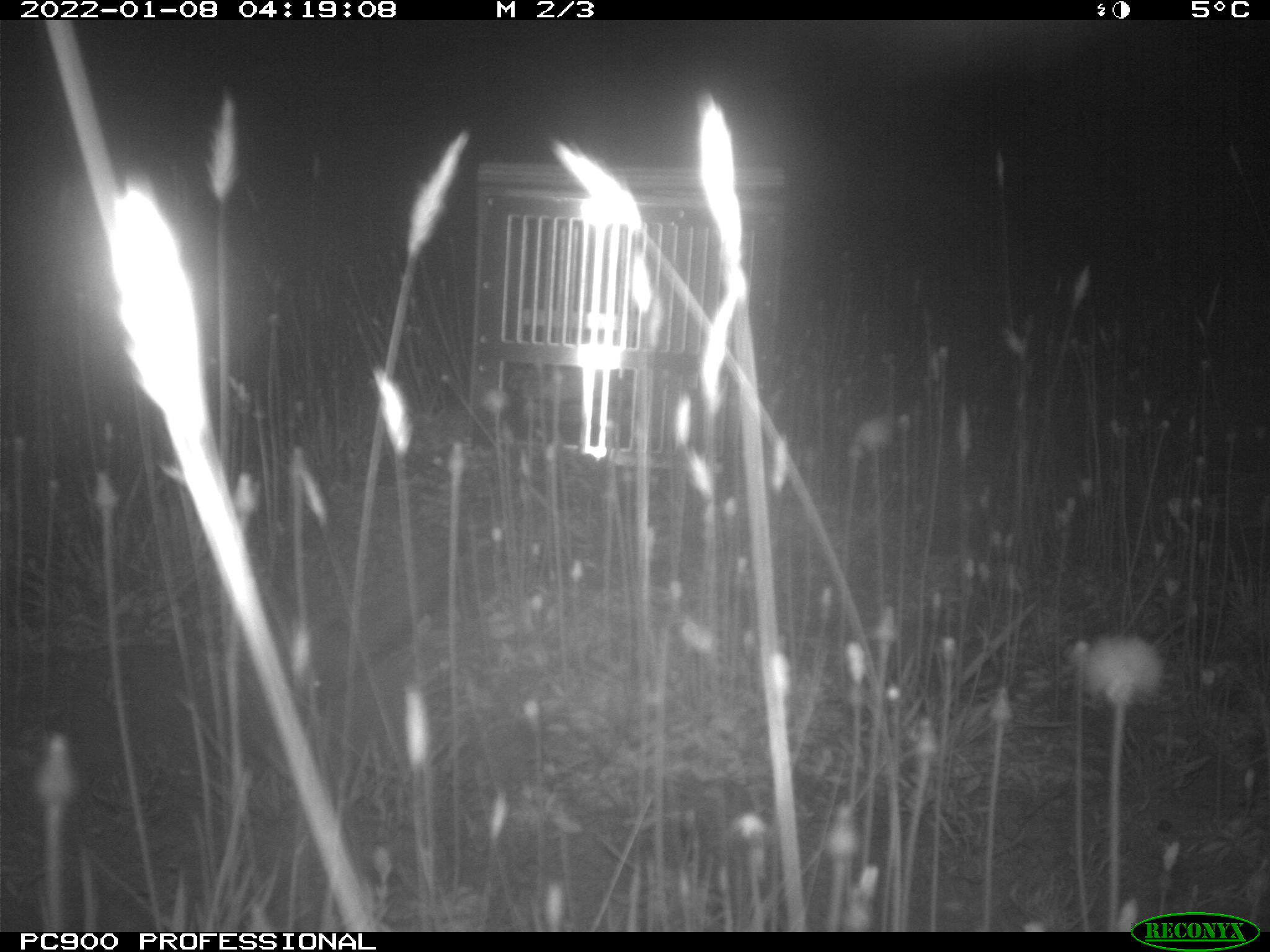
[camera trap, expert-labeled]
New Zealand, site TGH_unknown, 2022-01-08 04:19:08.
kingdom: Animalia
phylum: Chordata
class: Mammalia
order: Eulipotyphla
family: Erinaceidae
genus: Erinaceus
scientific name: Erinaceus europaeus europaeus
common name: european hedgehog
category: hedgehog